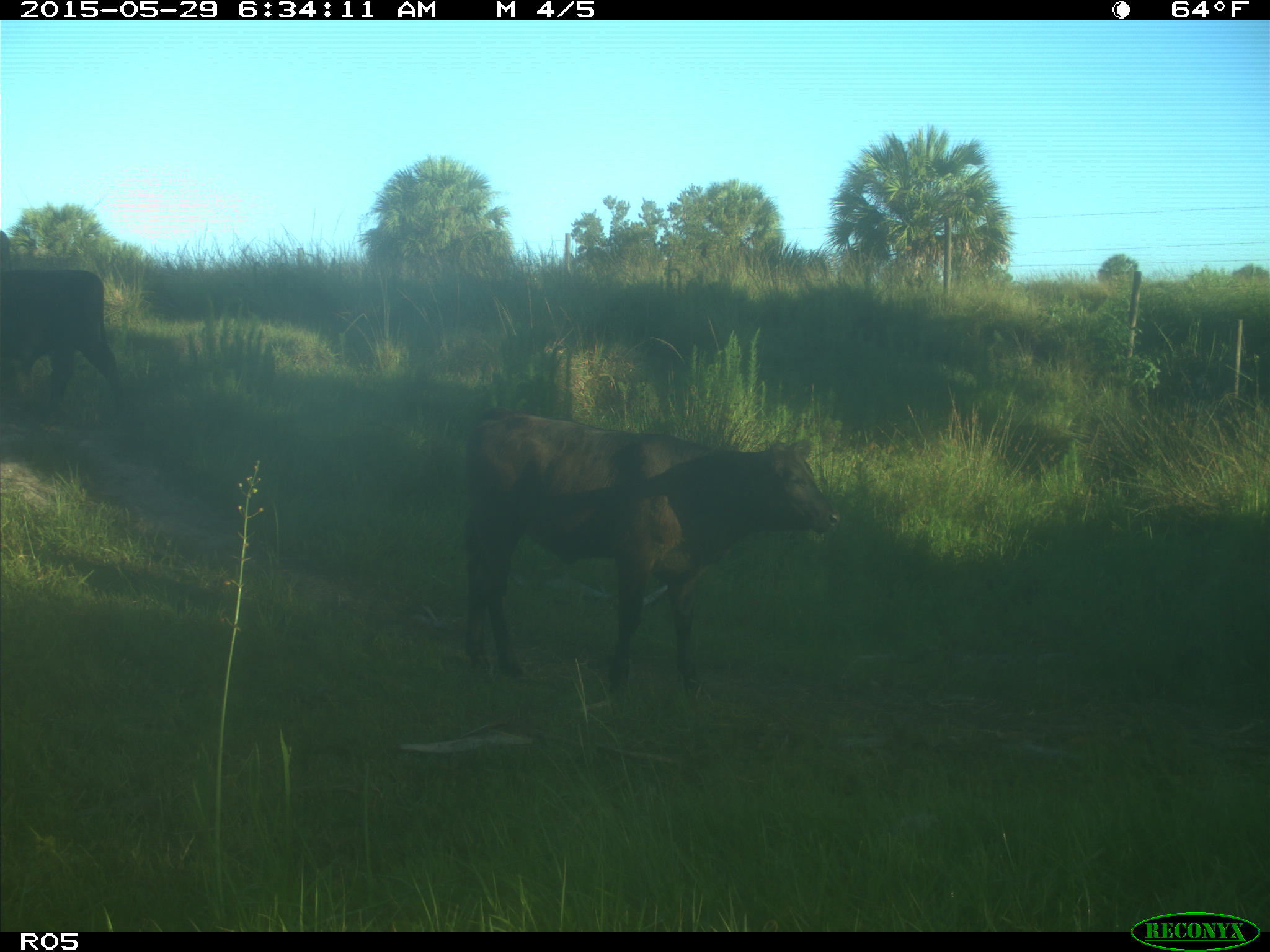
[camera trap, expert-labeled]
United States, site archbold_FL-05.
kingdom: Animalia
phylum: Chordata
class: Mammalia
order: Artiodactyla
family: Bovidae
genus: Bos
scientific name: Bos taurus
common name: domestic cow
Bos taurus (domestic cow).